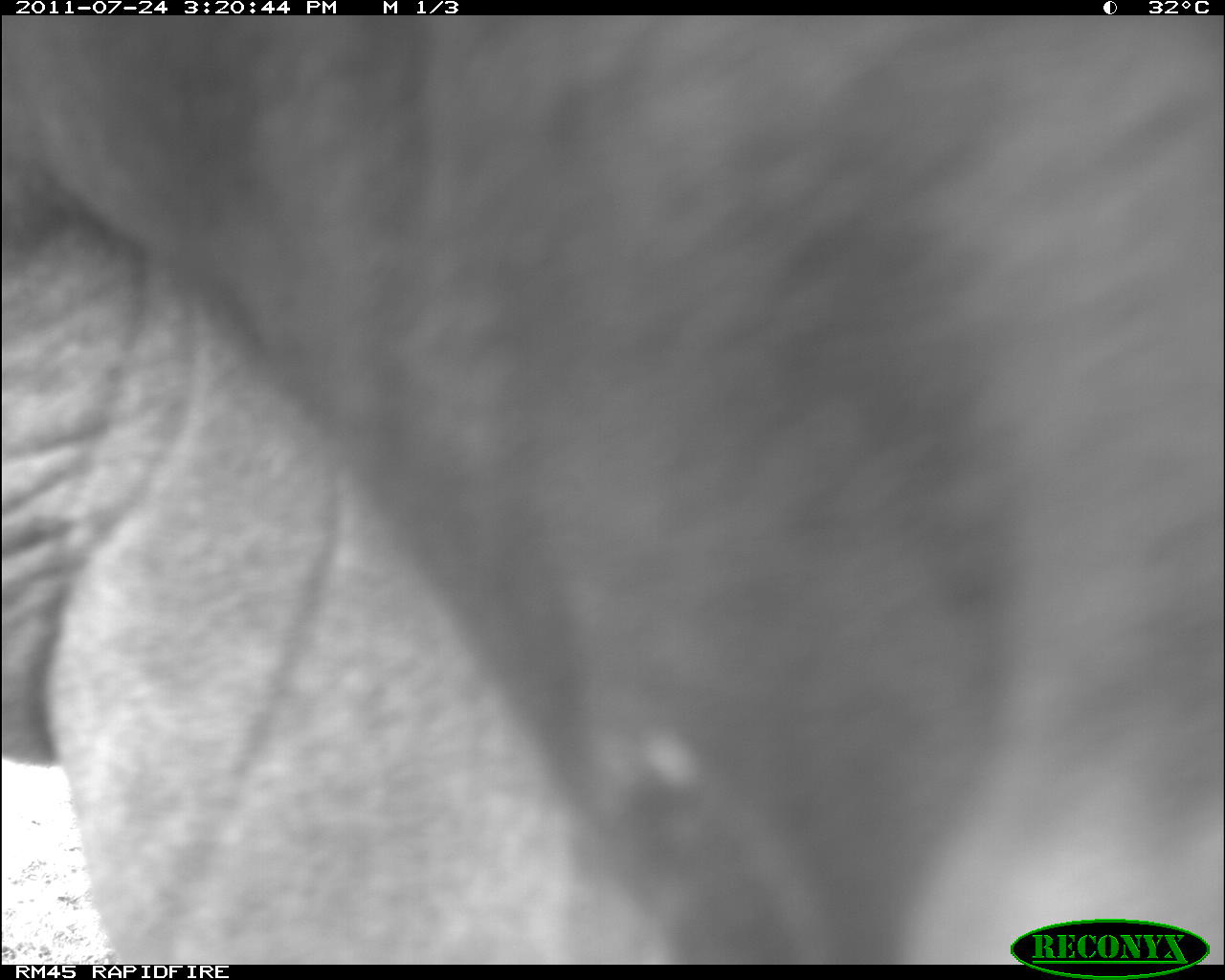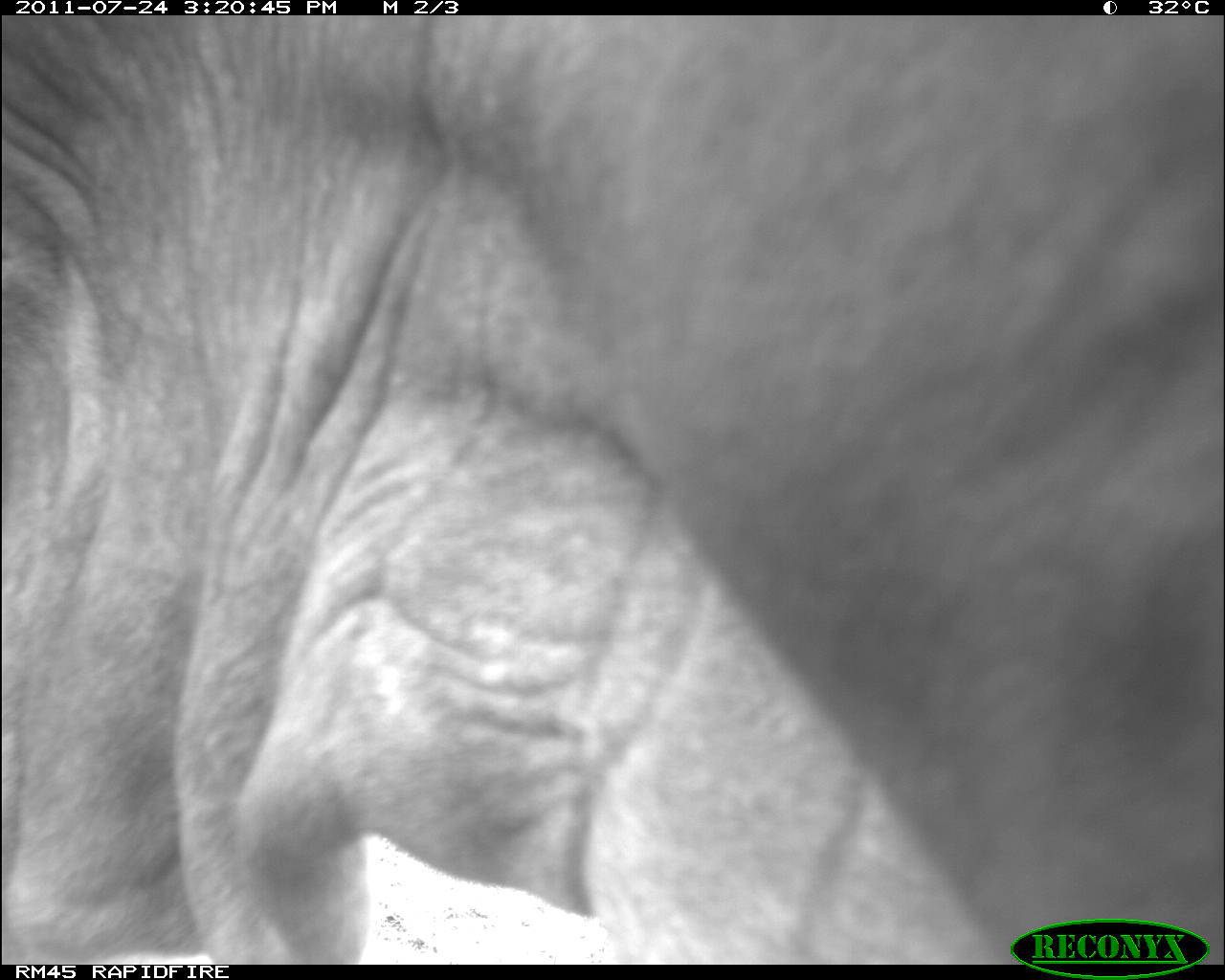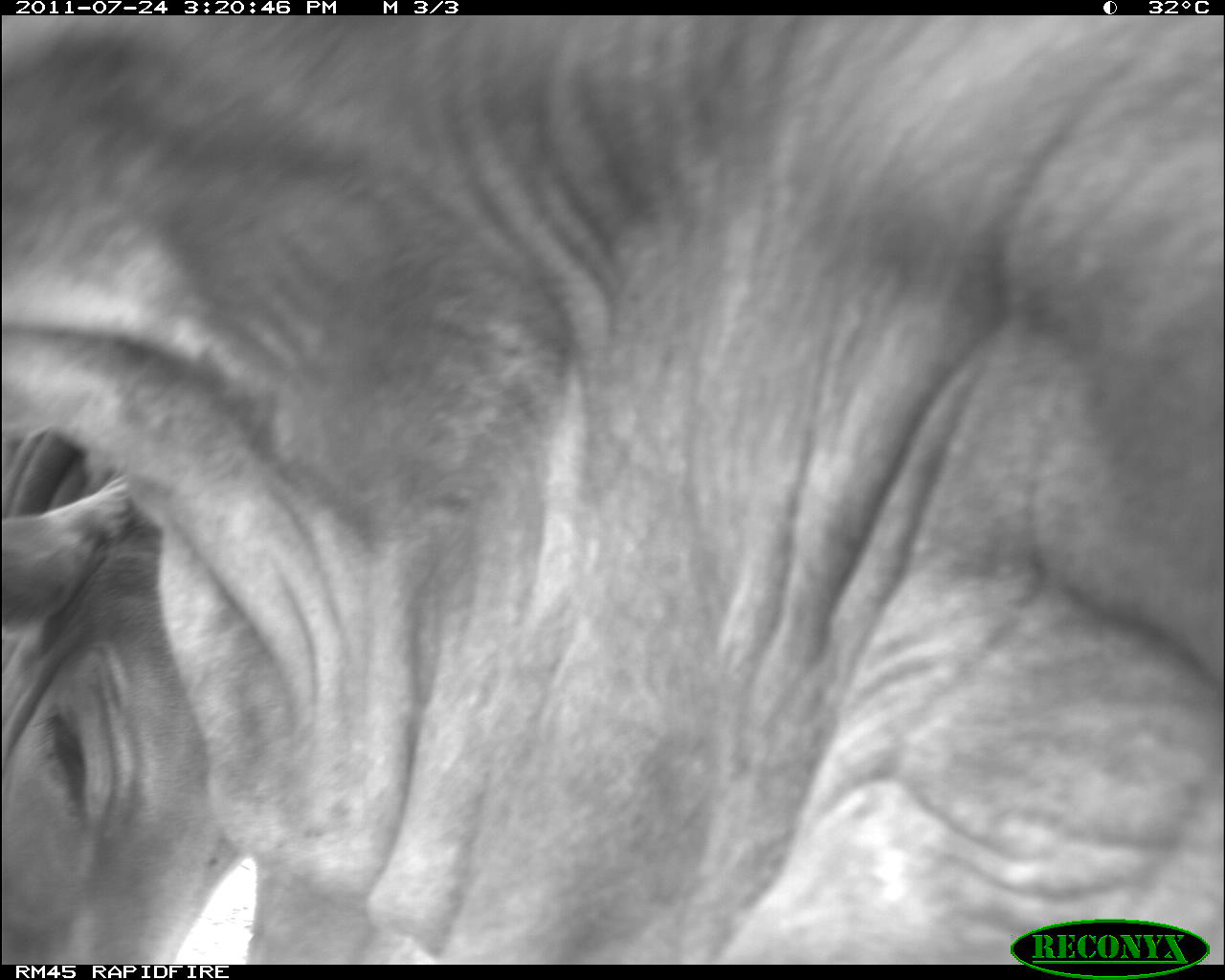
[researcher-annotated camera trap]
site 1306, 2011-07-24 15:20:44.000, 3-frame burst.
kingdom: Animalia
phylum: Chordata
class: Mammalia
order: Artiodactyla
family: Bovidae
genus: Bos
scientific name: Bos taurus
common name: domestic cattle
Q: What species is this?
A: Bos taurus (domestic cattle).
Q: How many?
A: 1.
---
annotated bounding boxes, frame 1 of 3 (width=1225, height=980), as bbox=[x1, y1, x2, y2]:
bos taurus: bbox=[1, 15, 1225, 963]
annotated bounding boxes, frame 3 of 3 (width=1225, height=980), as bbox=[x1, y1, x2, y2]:
bos taurus: bbox=[0, 12, 1225, 965]; bbox=[0, 425, 246, 965]